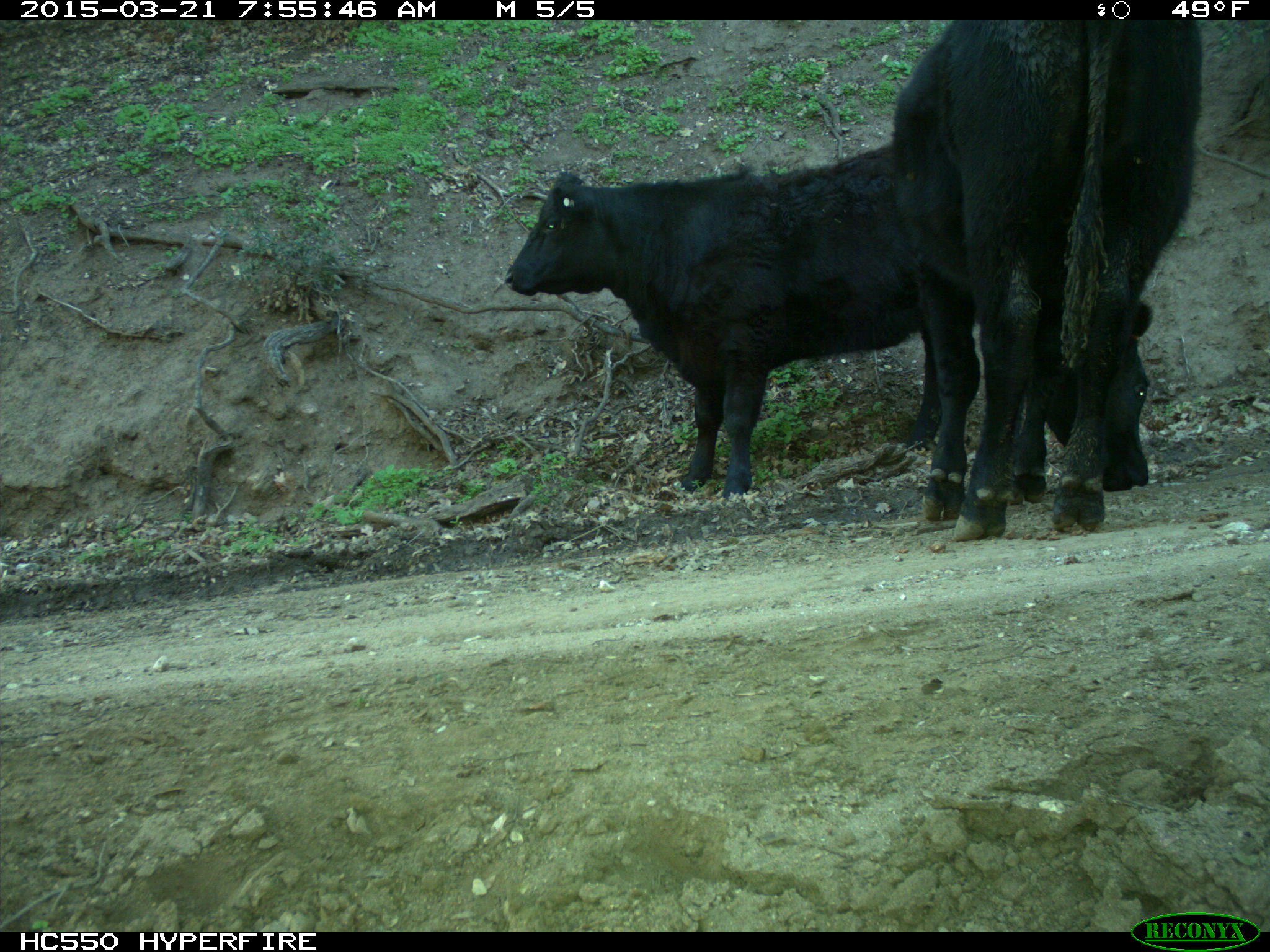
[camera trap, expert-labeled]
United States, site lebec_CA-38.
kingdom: Animalia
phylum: Chordata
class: Mammalia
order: Artiodactyla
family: Bovidae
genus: Bos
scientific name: Bos taurus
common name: domestic cow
Bos taurus (domestic cow).